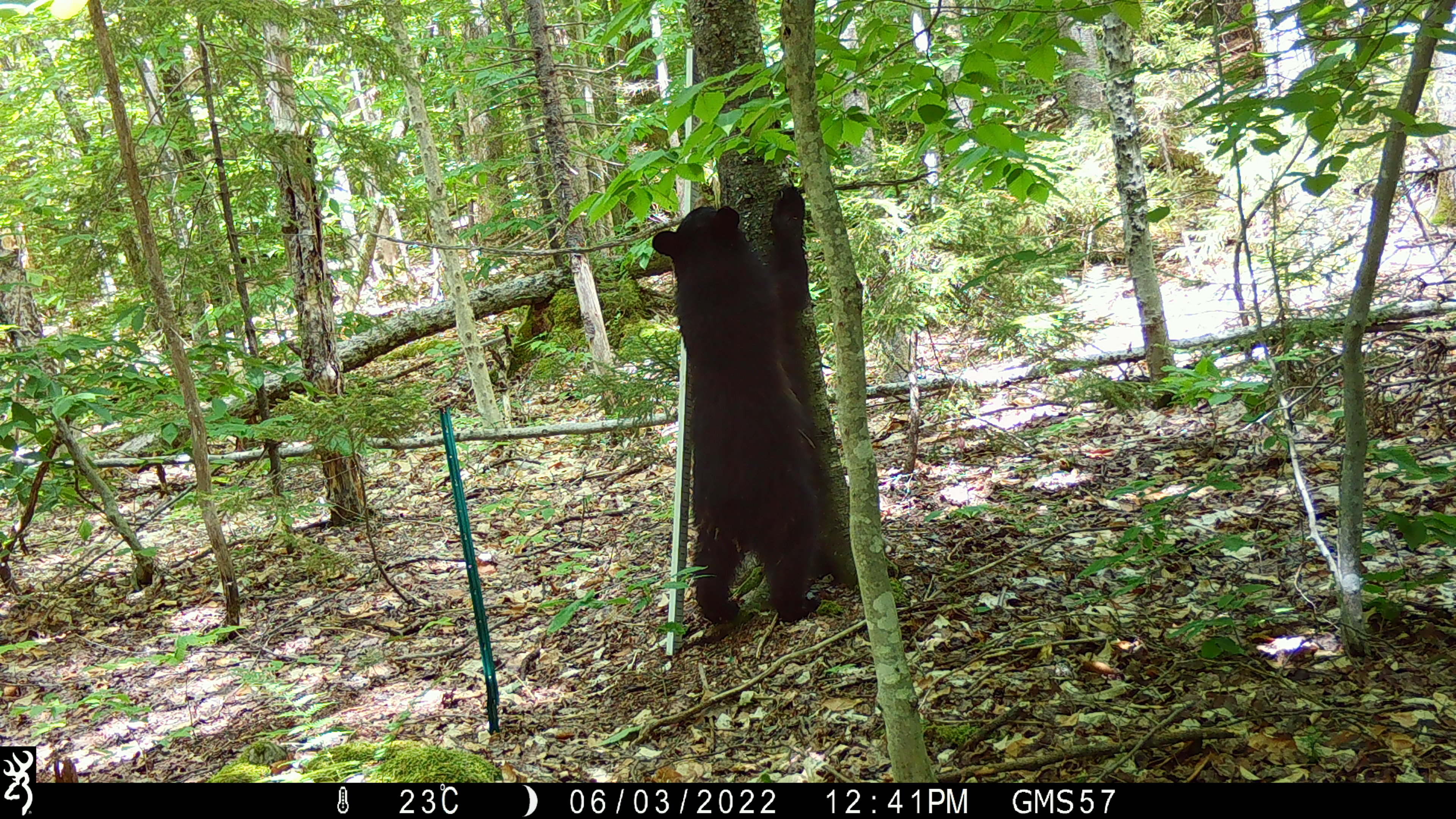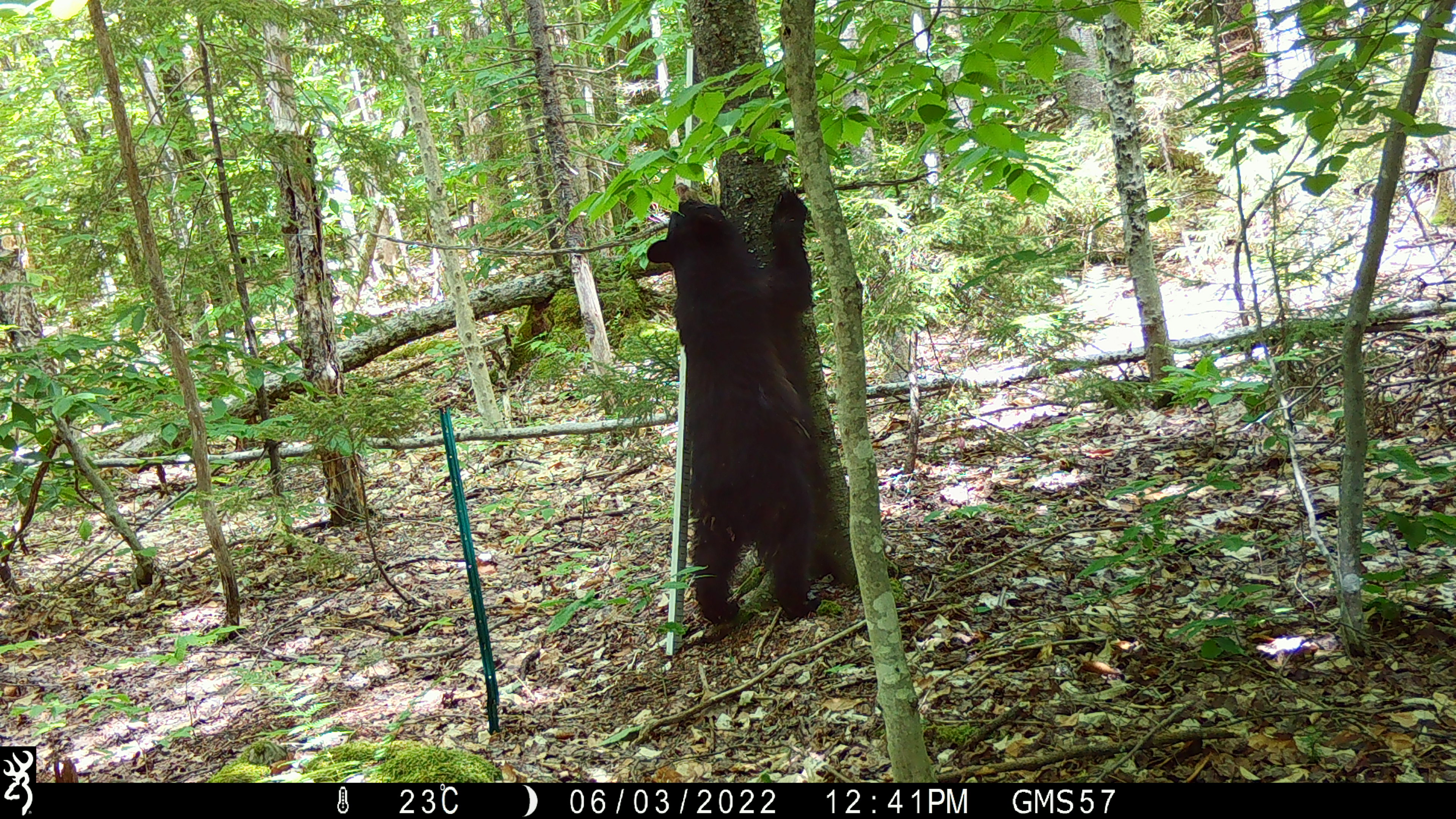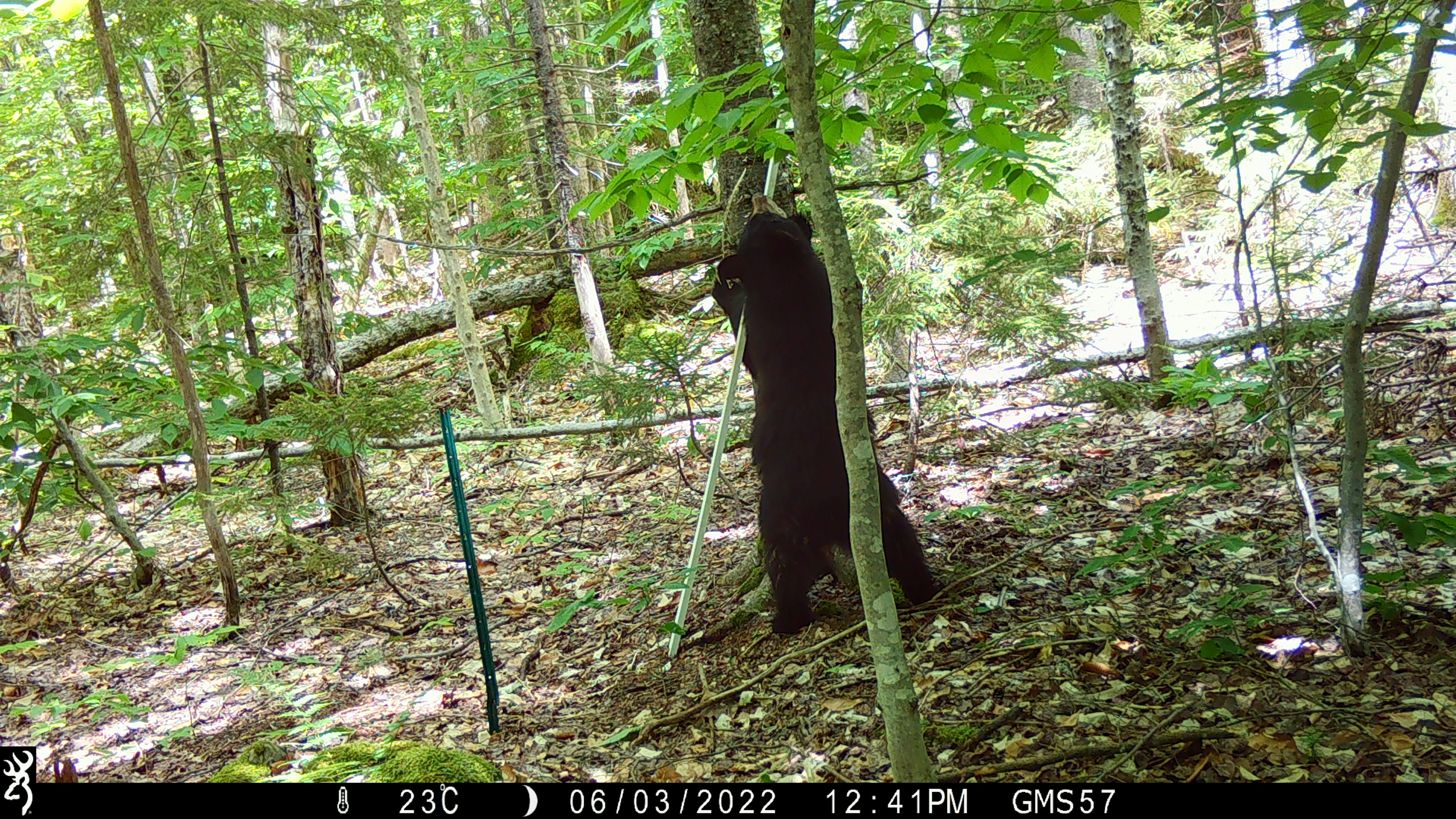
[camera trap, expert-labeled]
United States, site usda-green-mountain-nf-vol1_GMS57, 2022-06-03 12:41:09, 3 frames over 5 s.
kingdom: Animalia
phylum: Chordata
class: Mammalia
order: Carnivora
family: Ursidae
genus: Ursus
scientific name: Ursus americanus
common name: black bear